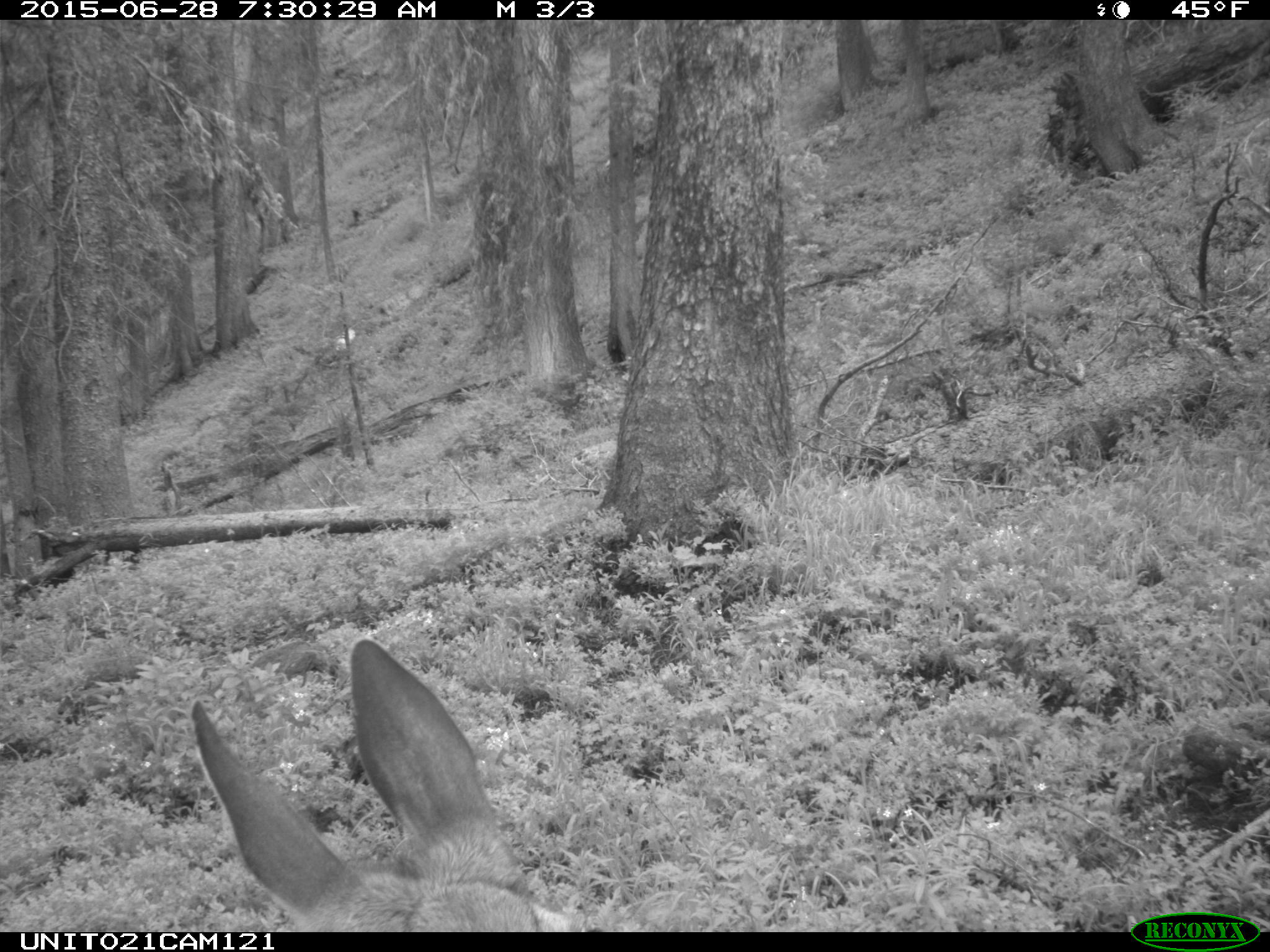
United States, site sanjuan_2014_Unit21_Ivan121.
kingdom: Animalia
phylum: Chordata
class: Mammalia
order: Artiodactyla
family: Cervidae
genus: Odocoileus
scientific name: Odocoileus hemionus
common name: mule deer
Odocoileus hemionus (mule deer).